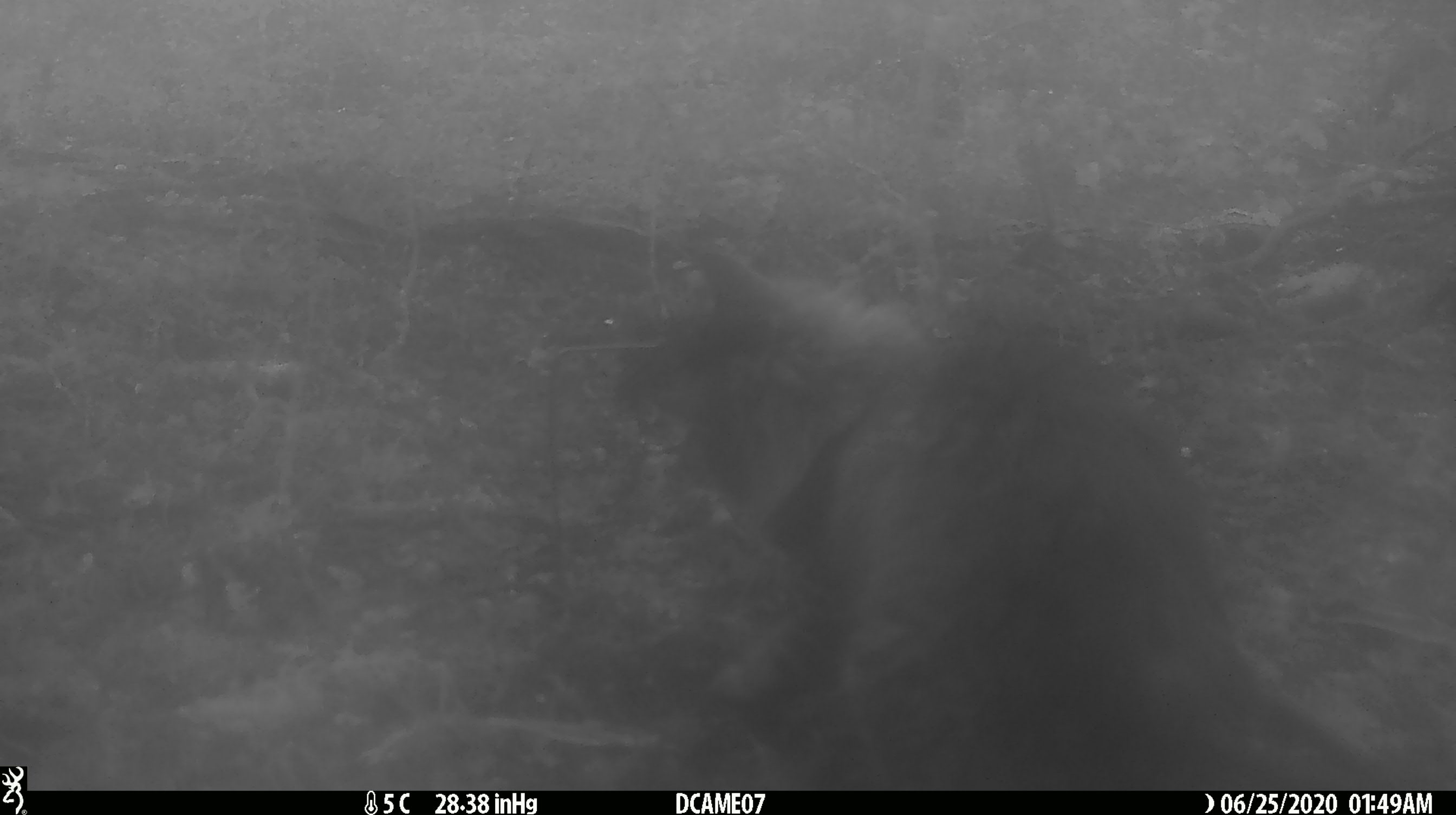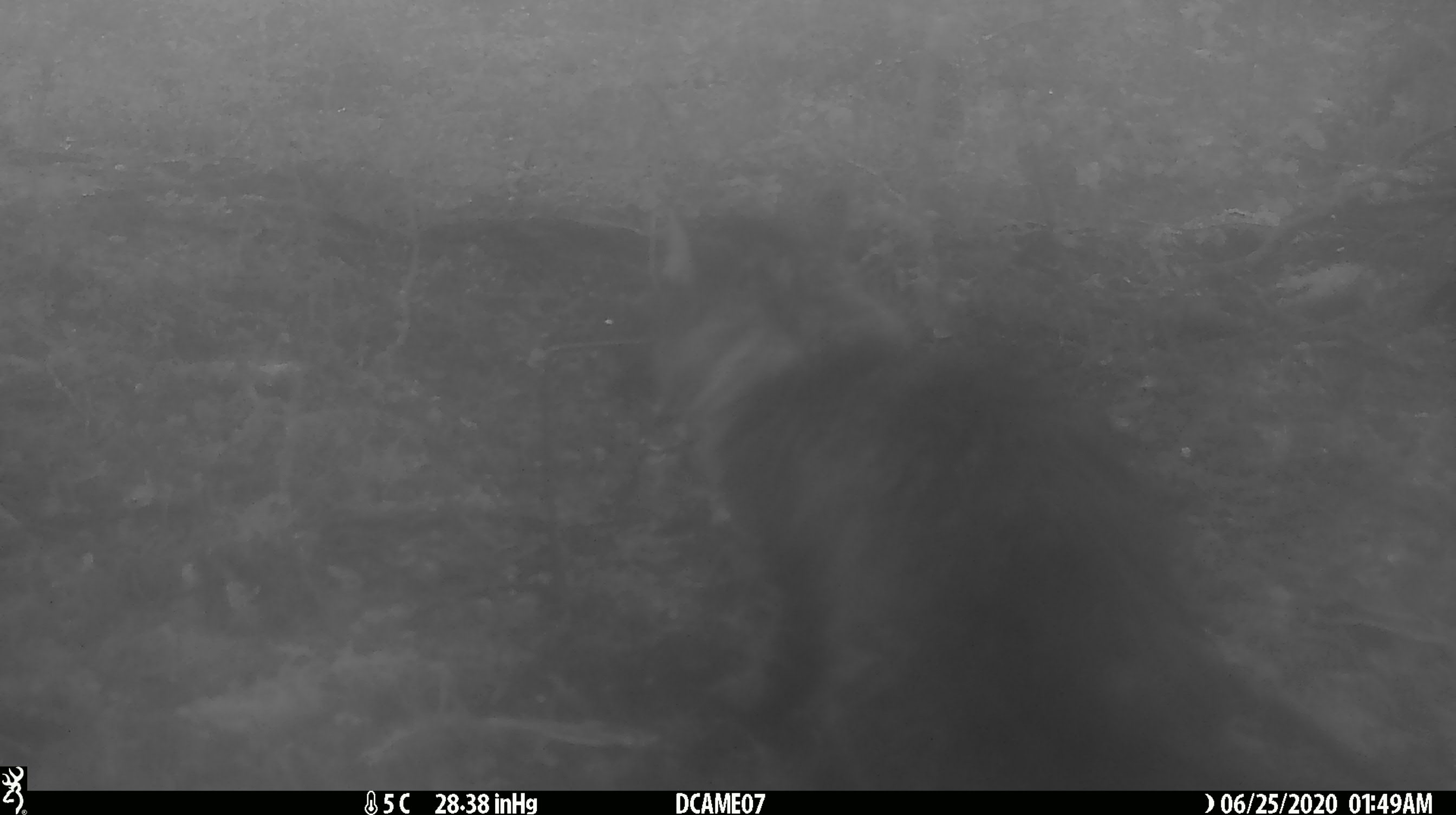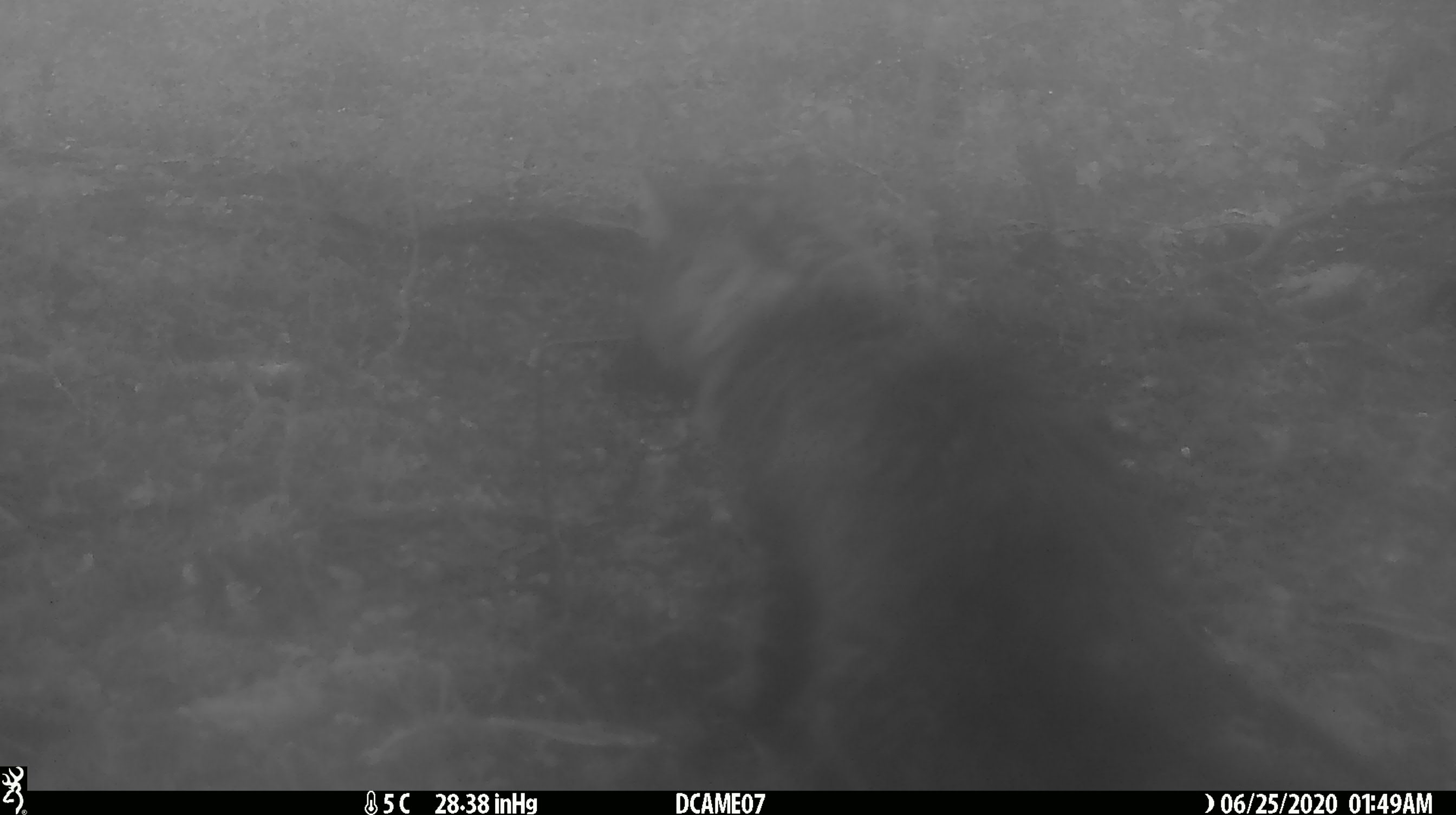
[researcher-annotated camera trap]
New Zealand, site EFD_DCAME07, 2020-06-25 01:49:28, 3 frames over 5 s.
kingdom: Animalia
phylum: Chordata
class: Mammalia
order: Carnivora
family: Felidae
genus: Felis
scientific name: Felis catus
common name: domestic cat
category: cat